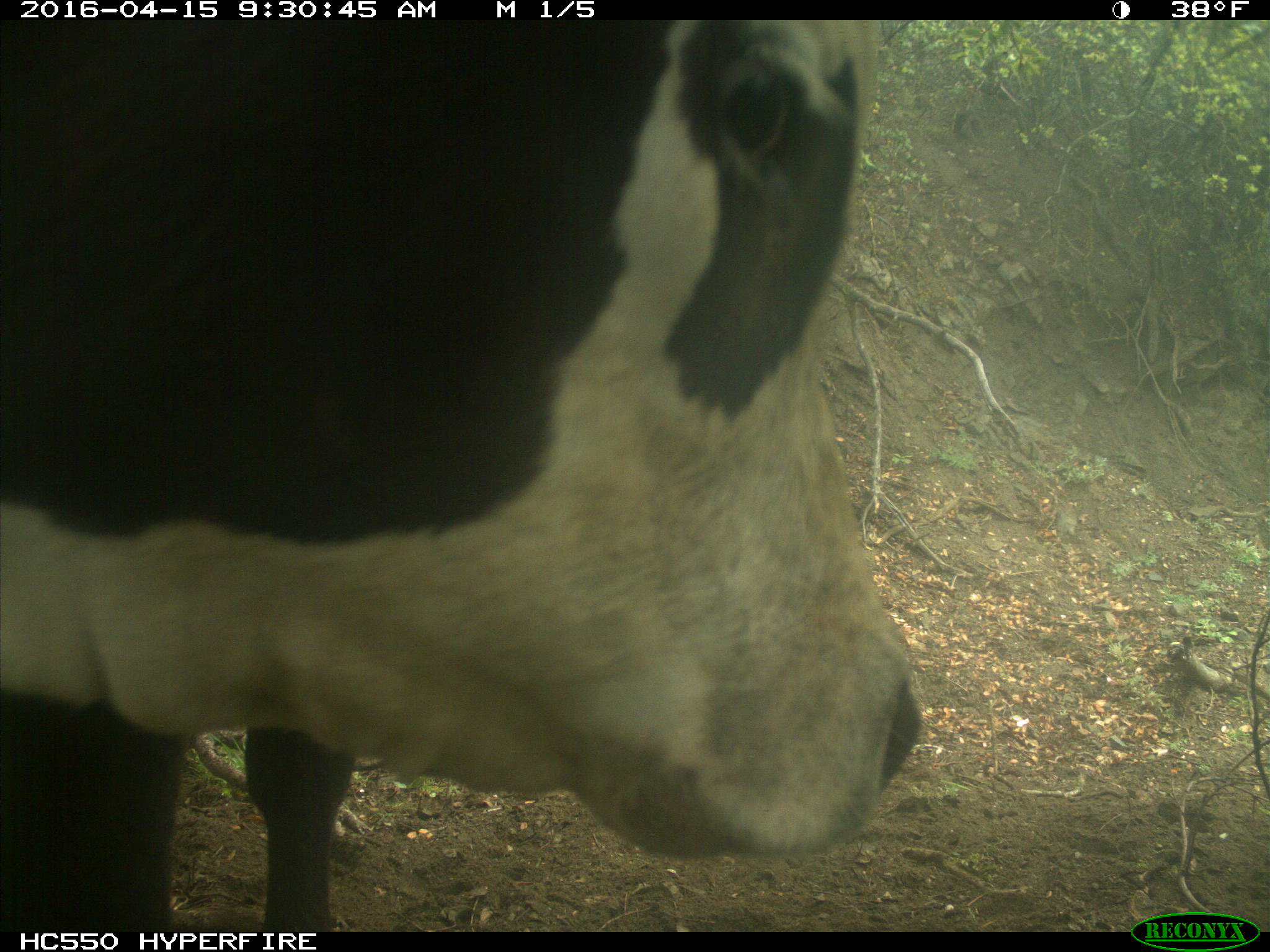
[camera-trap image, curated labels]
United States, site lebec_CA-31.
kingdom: Animalia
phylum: Chordata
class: Mammalia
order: Artiodactyla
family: Bovidae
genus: Bos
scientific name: Bos taurus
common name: domestic cow